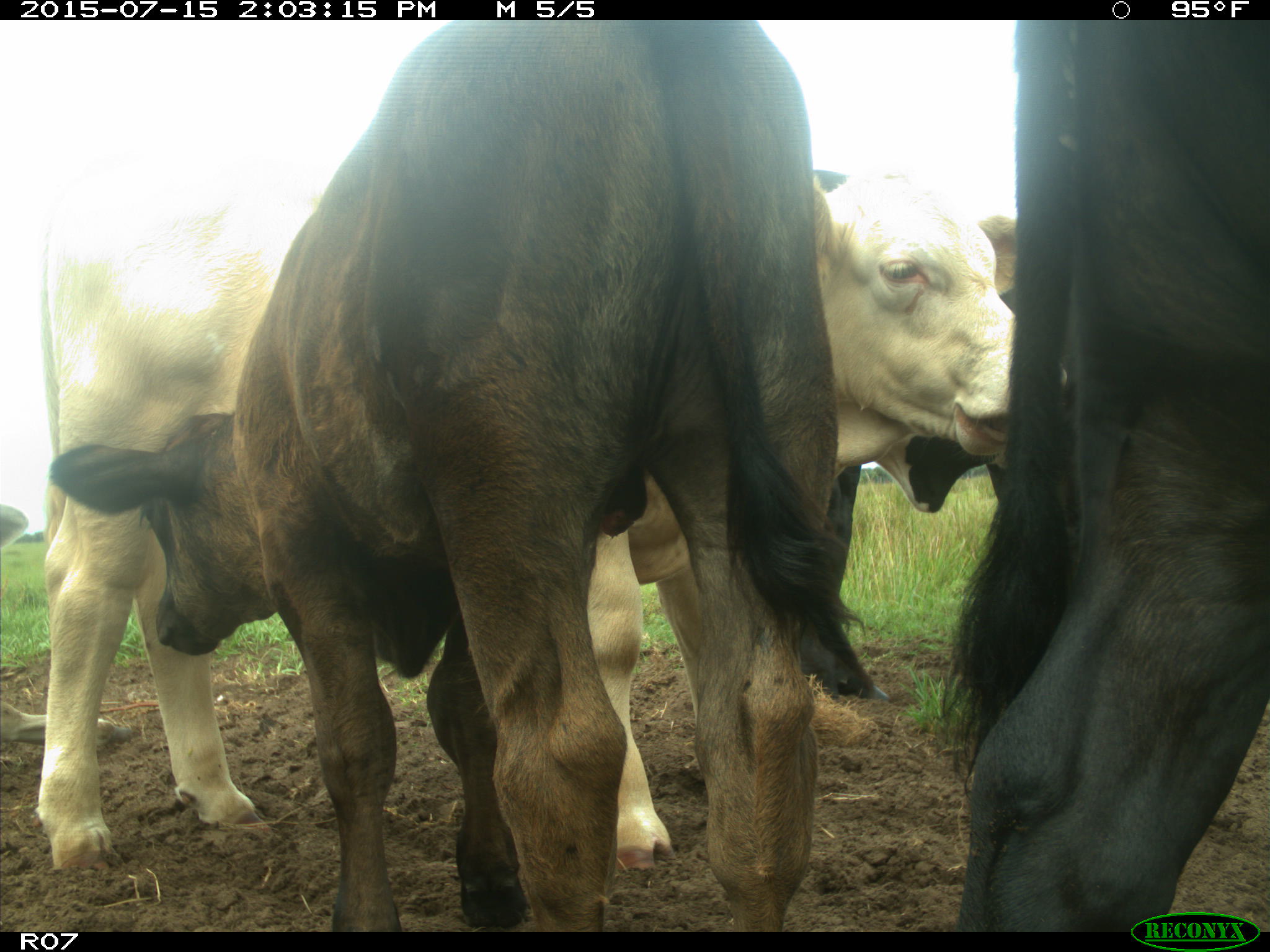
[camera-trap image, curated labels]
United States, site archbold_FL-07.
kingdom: Animalia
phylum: Chordata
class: Mammalia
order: Artiodactyla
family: Bovidae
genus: Bos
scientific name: Bos taurus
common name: domestic cow